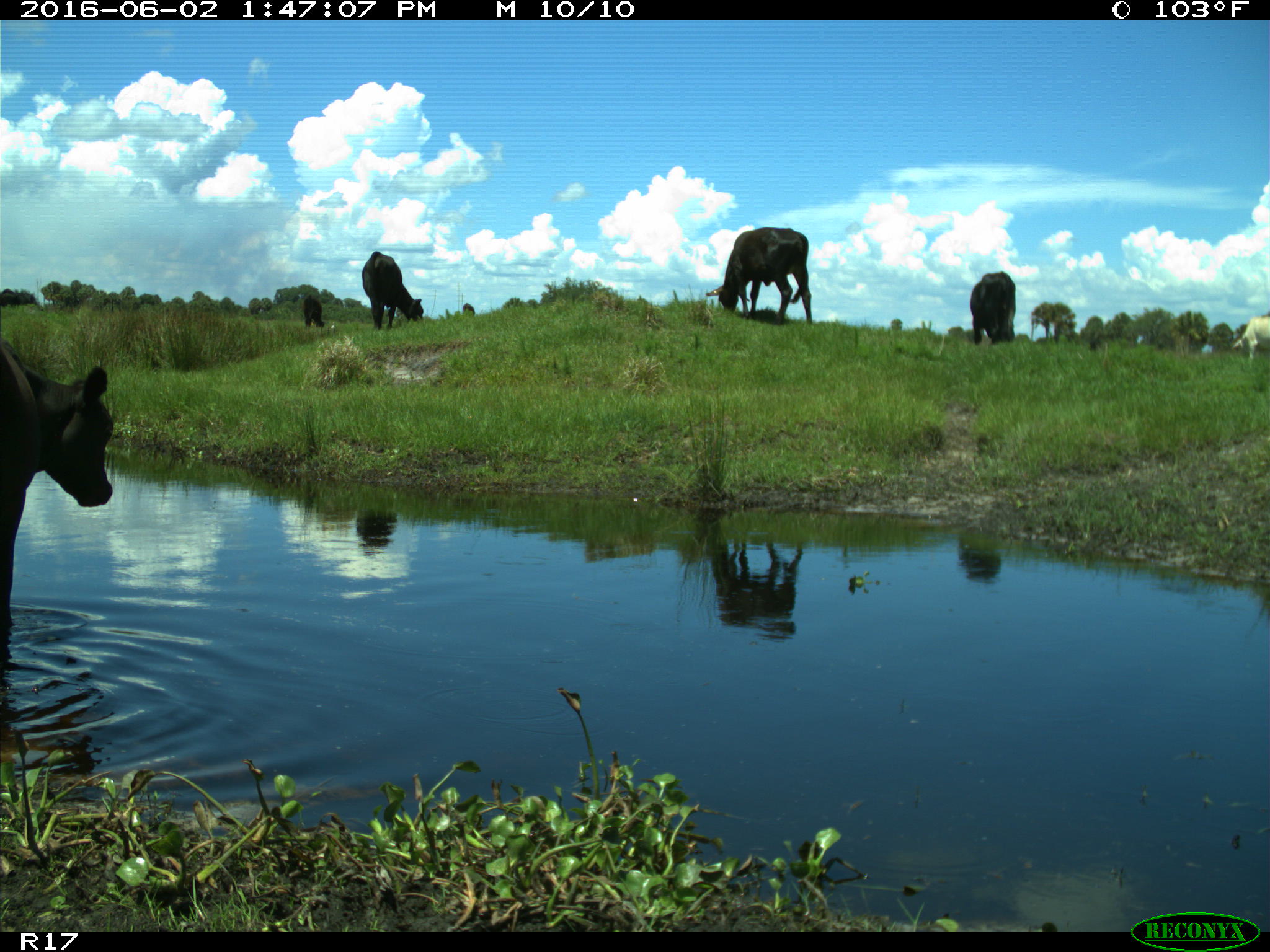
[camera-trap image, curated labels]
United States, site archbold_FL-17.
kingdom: Animalia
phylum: Chordata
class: Mammalia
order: Artiodactyla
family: Bovidae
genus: Bos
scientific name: Bos taurus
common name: domestic cow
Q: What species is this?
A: Bos taurus (domestic cow).